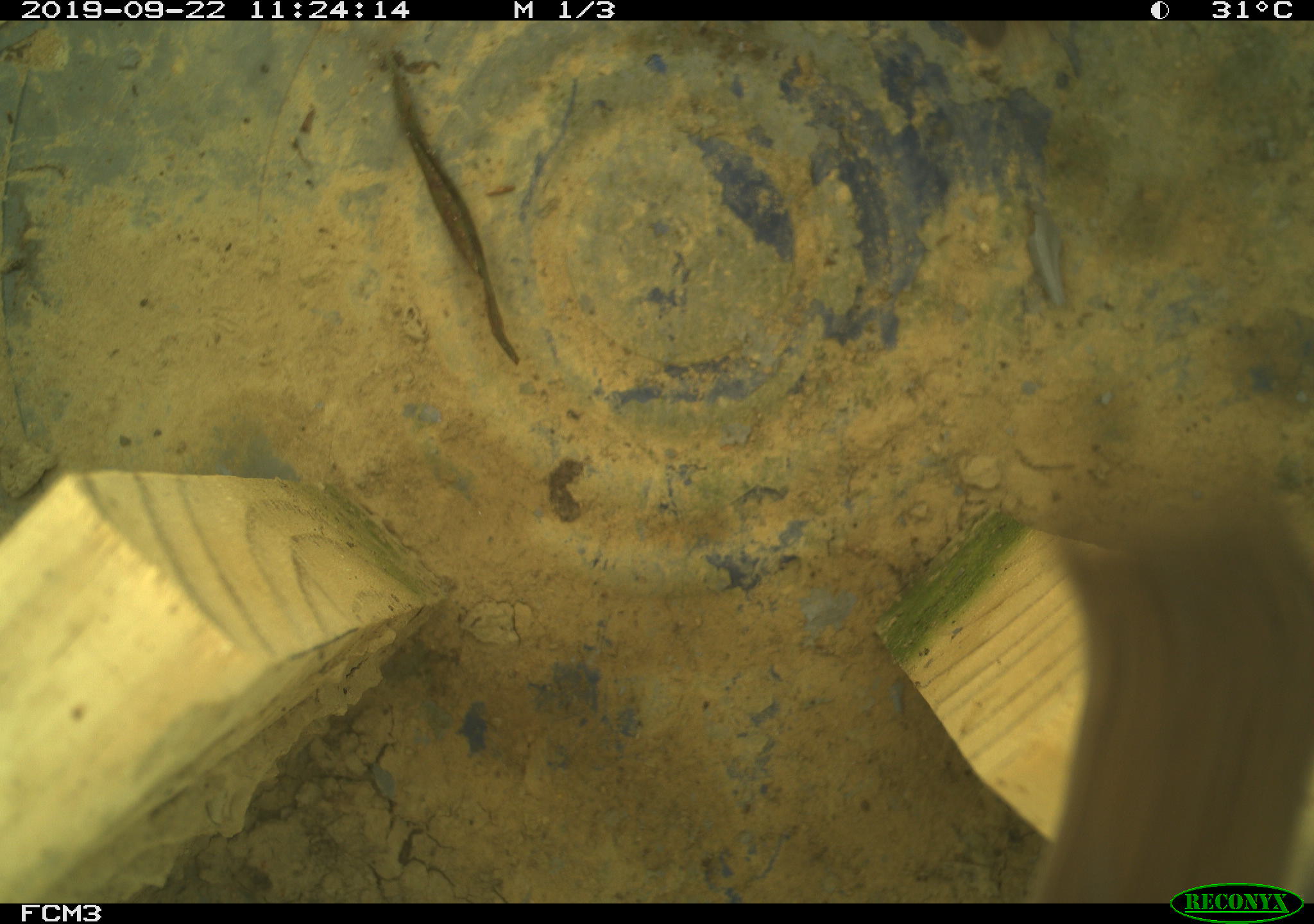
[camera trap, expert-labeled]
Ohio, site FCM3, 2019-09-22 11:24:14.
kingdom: Animalia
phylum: Chordata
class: Aves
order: Passeriformes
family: Troglodytidae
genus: Troglodytes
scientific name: Troglodytes aedon aedon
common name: northern house wren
Northern house wren (Troglodytes aedon aedon).